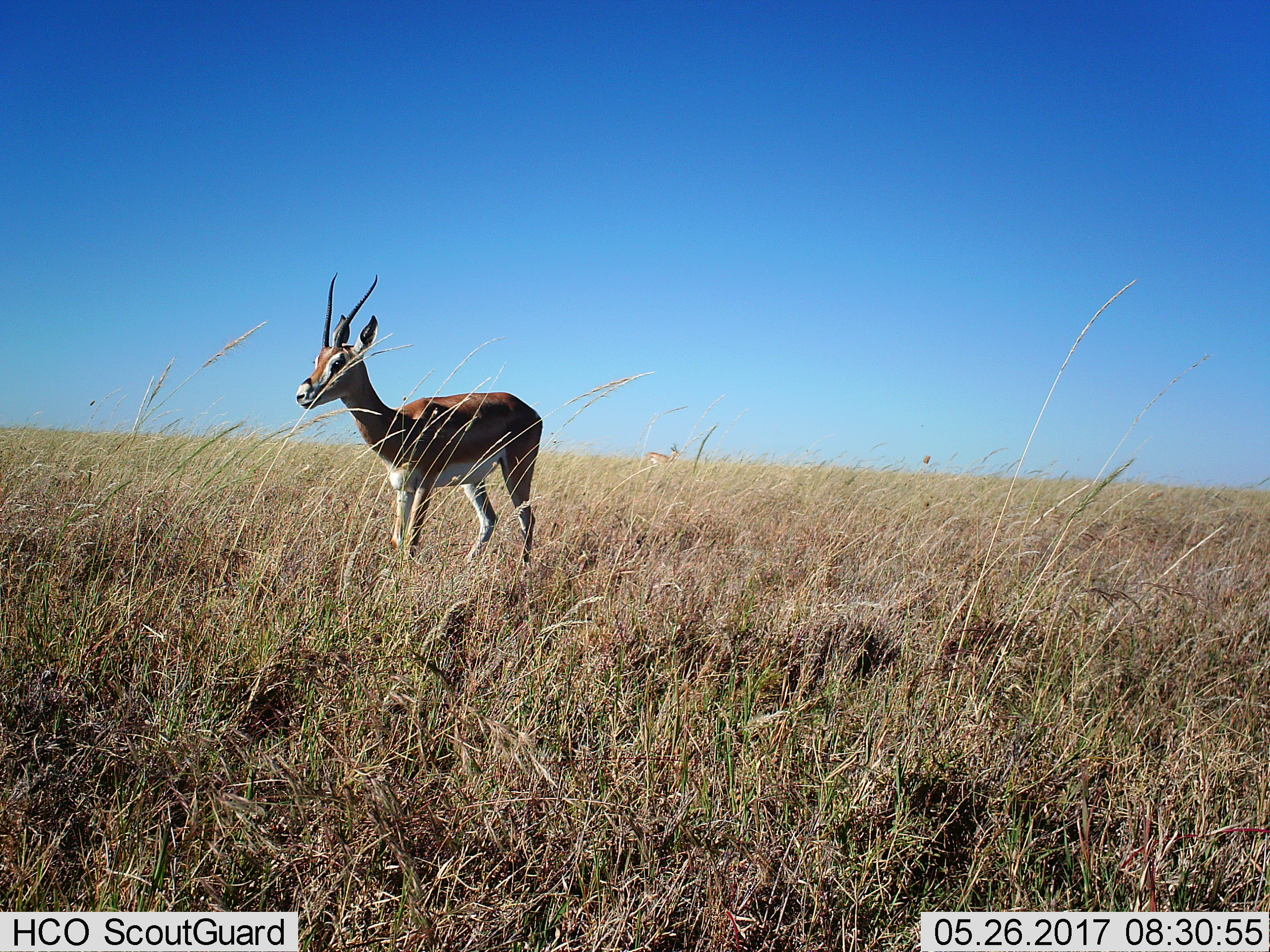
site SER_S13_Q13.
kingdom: Animalia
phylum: Chordata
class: Mammalia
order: Artiodactyla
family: Bovidae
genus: Nanger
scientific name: Nanger granti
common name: grant's gazelle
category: gazellegrants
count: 1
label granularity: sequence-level